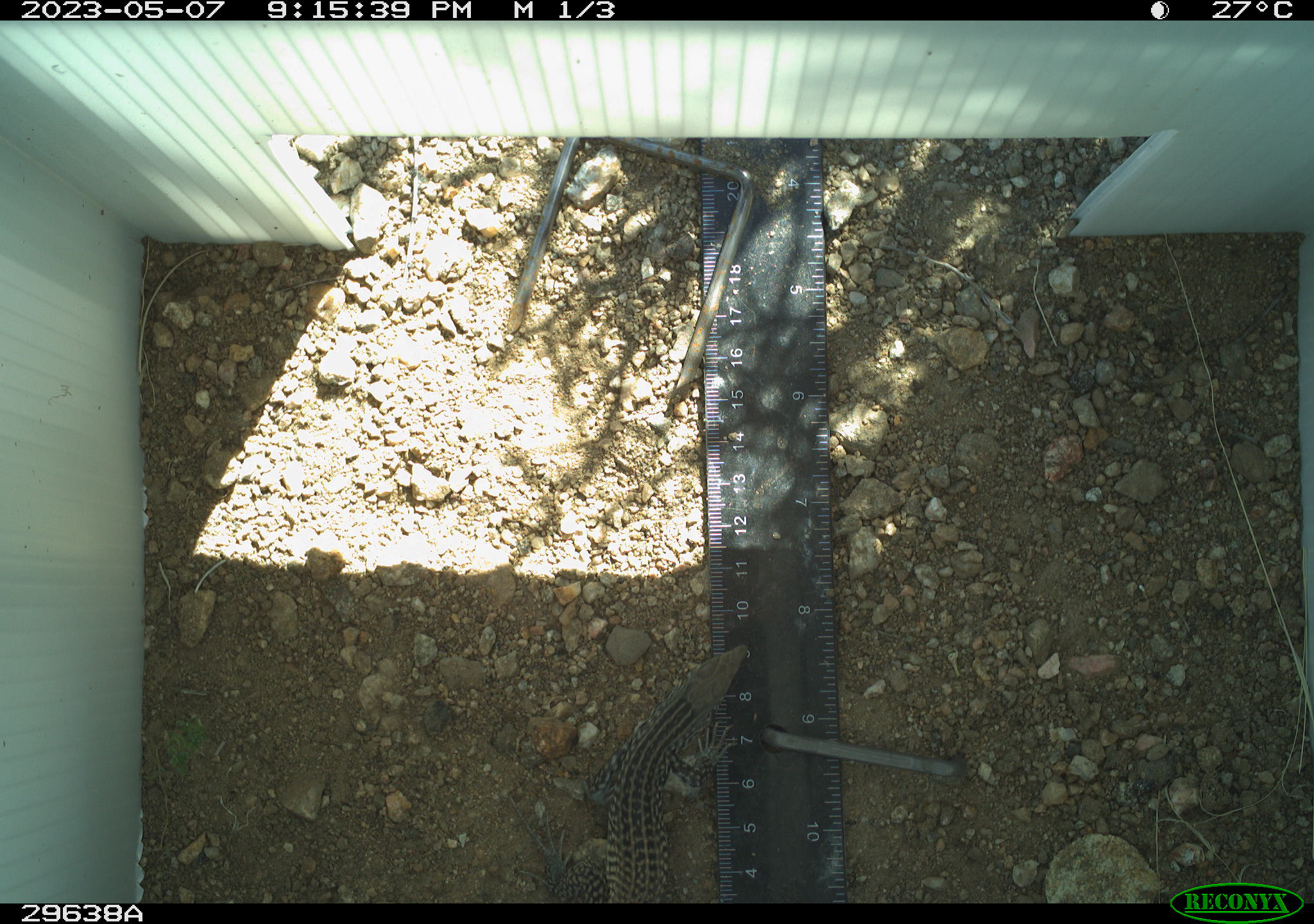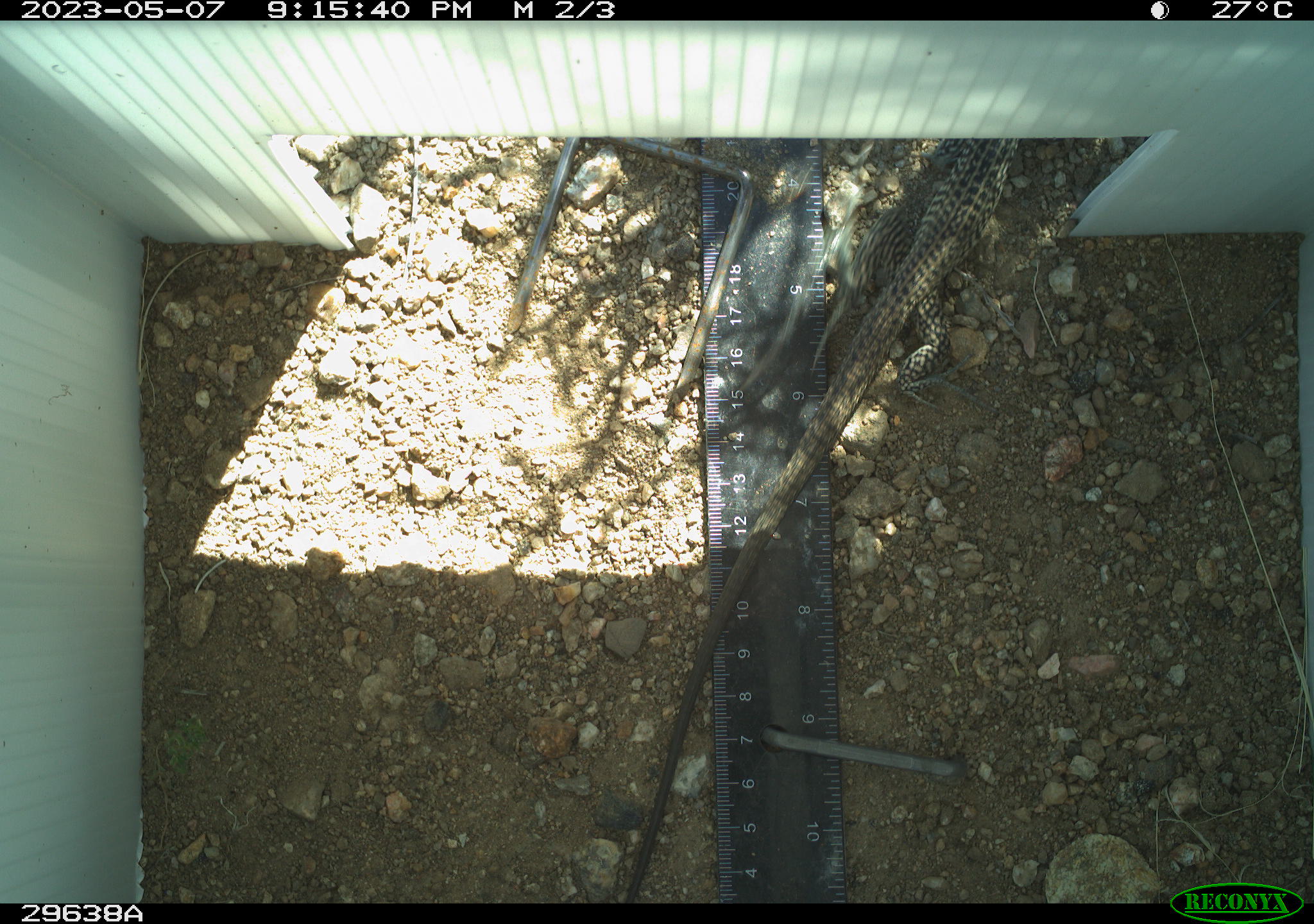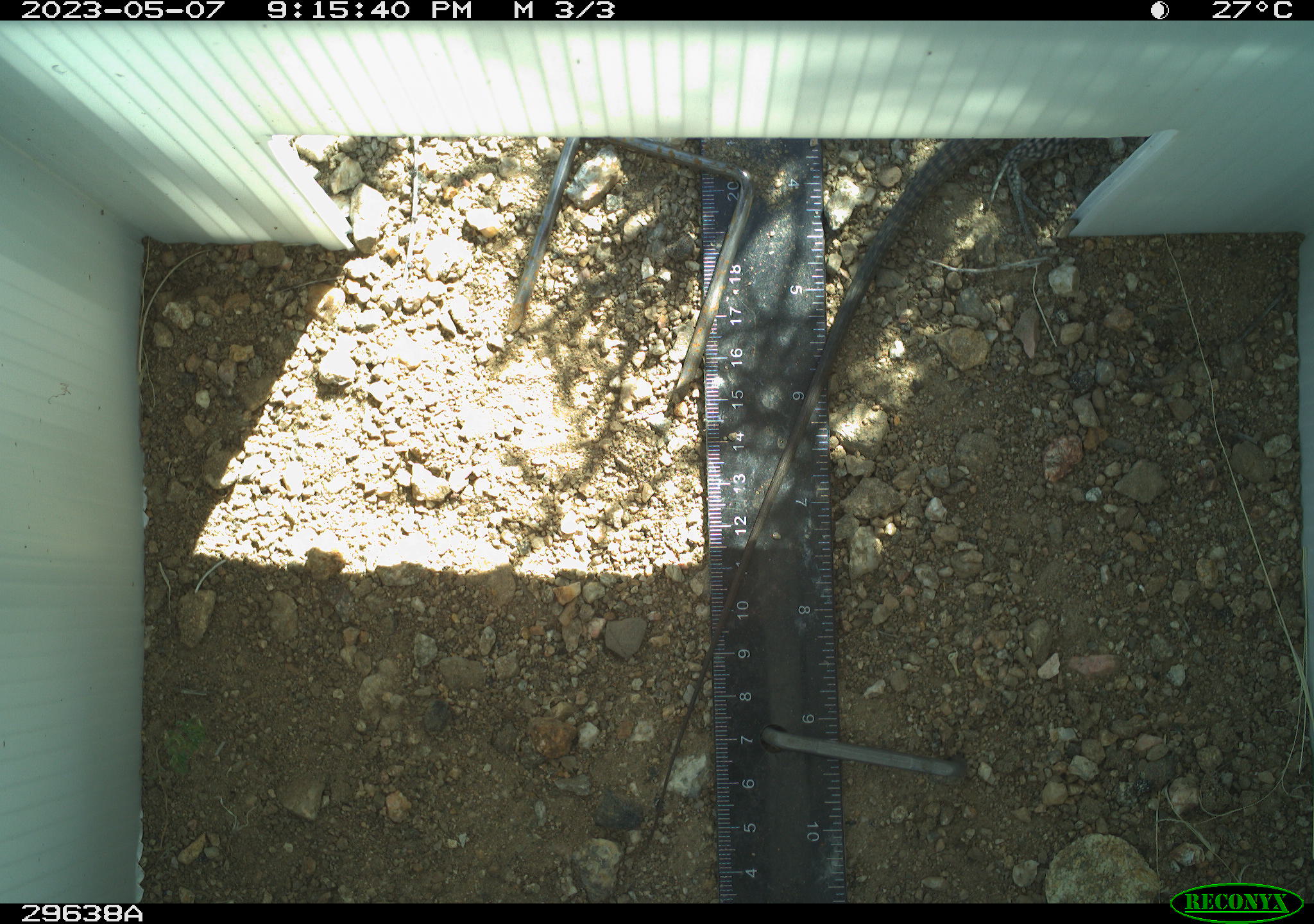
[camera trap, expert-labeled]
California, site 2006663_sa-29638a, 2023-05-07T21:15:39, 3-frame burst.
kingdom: Animalia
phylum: Chordata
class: Mammalia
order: Rodentia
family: Sciuridae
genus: Ammospermophilus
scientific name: Ammospermophilus leucurus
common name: white-tailed antelope squirrel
White-tailed antelope squirrel (Ammospermophilus leucurus).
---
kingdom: Animalia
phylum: Chordata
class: Reptilia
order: Squamata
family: Teiidae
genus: Aspidoscelis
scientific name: Aspidoscelis tigris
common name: western whiptail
Western whiptail (Aspidoscelis tigris).